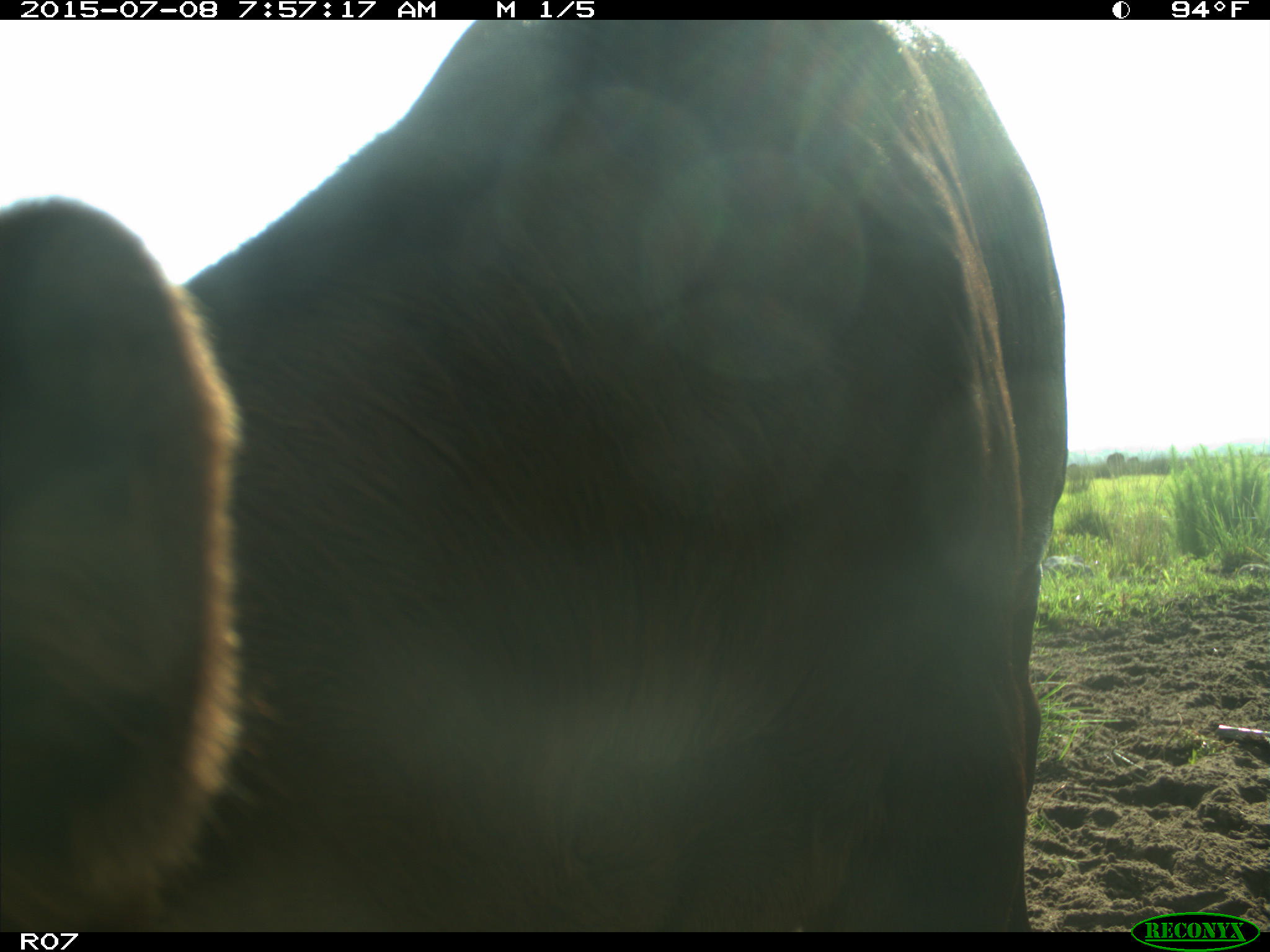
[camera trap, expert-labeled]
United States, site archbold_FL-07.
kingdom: Animalia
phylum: Chordata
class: Mammalia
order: Artiodactyla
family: Bovidae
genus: Bos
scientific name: Bos taurus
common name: domestic cow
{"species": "Bos taurus (domestic cow)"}